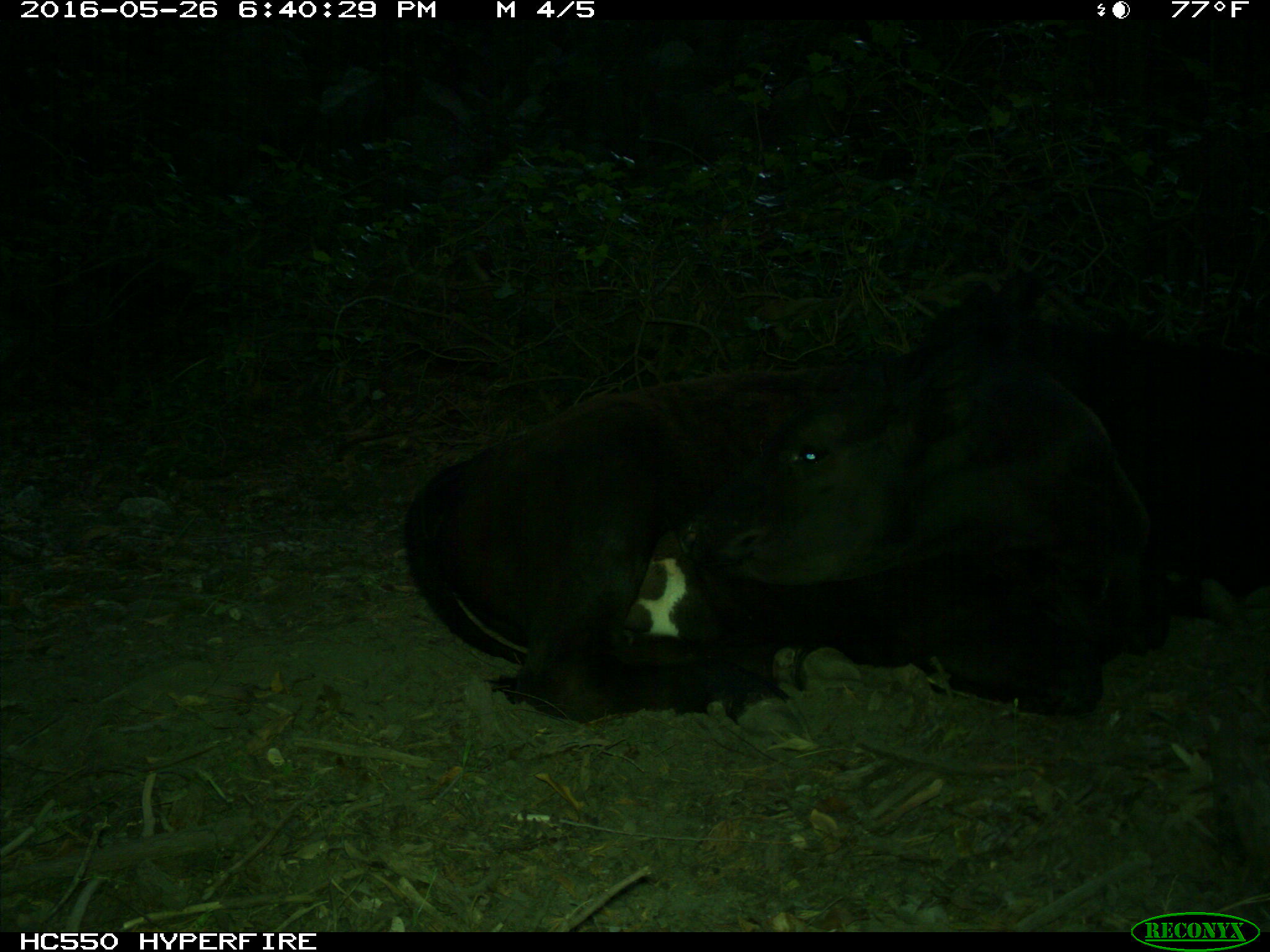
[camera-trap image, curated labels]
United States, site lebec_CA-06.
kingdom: Animalia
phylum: Chordata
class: Mammalia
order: Artiodactyla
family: Bovidae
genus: Bos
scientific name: Bos taurus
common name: domestic cow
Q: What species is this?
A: Bos taurus (domestic cow).